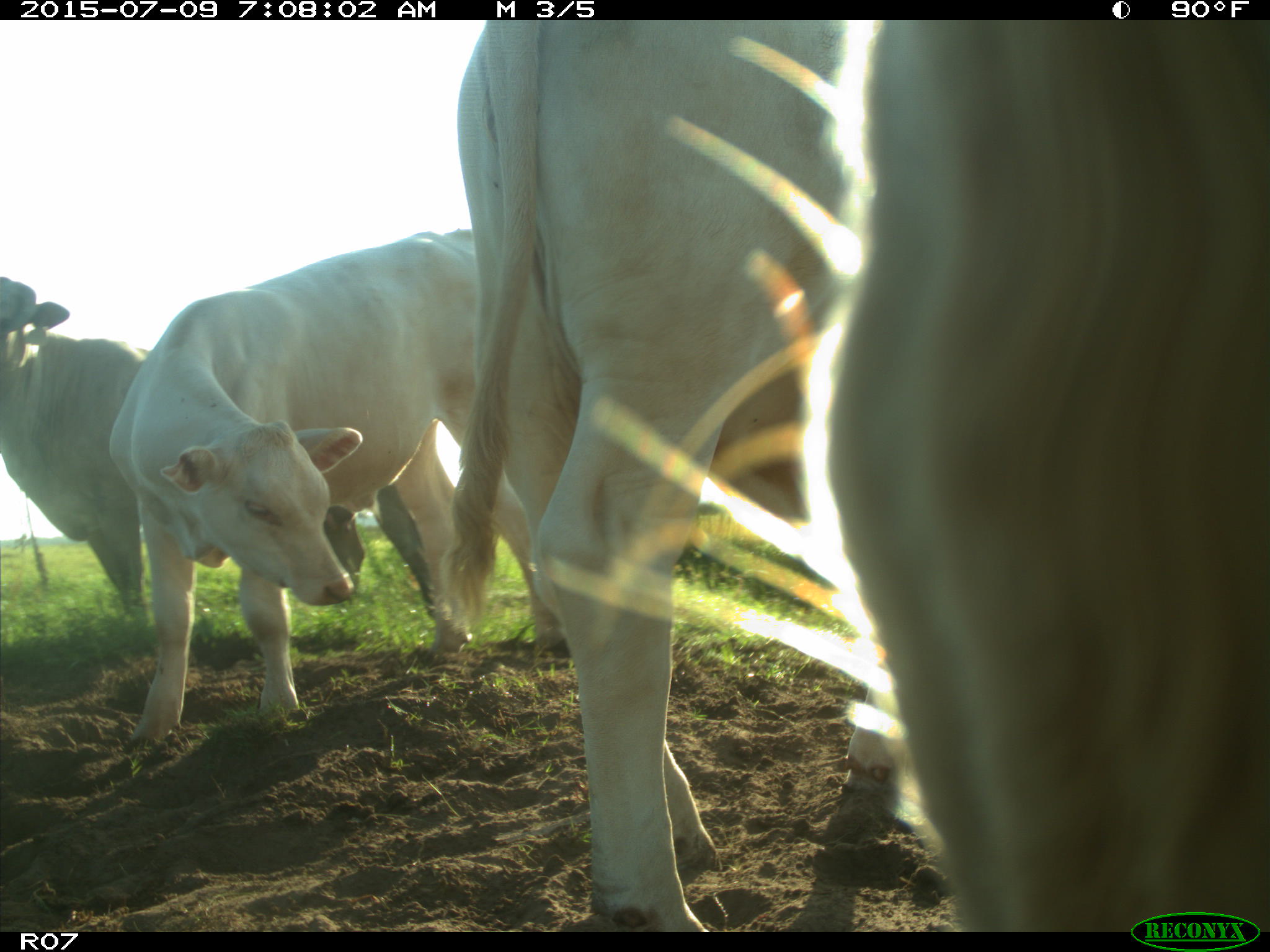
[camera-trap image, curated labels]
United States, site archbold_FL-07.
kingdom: Animalia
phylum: Chordata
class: Mammalia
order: Artiodactyla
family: Bovidae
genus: Bos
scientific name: Bos taurus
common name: domestic cow